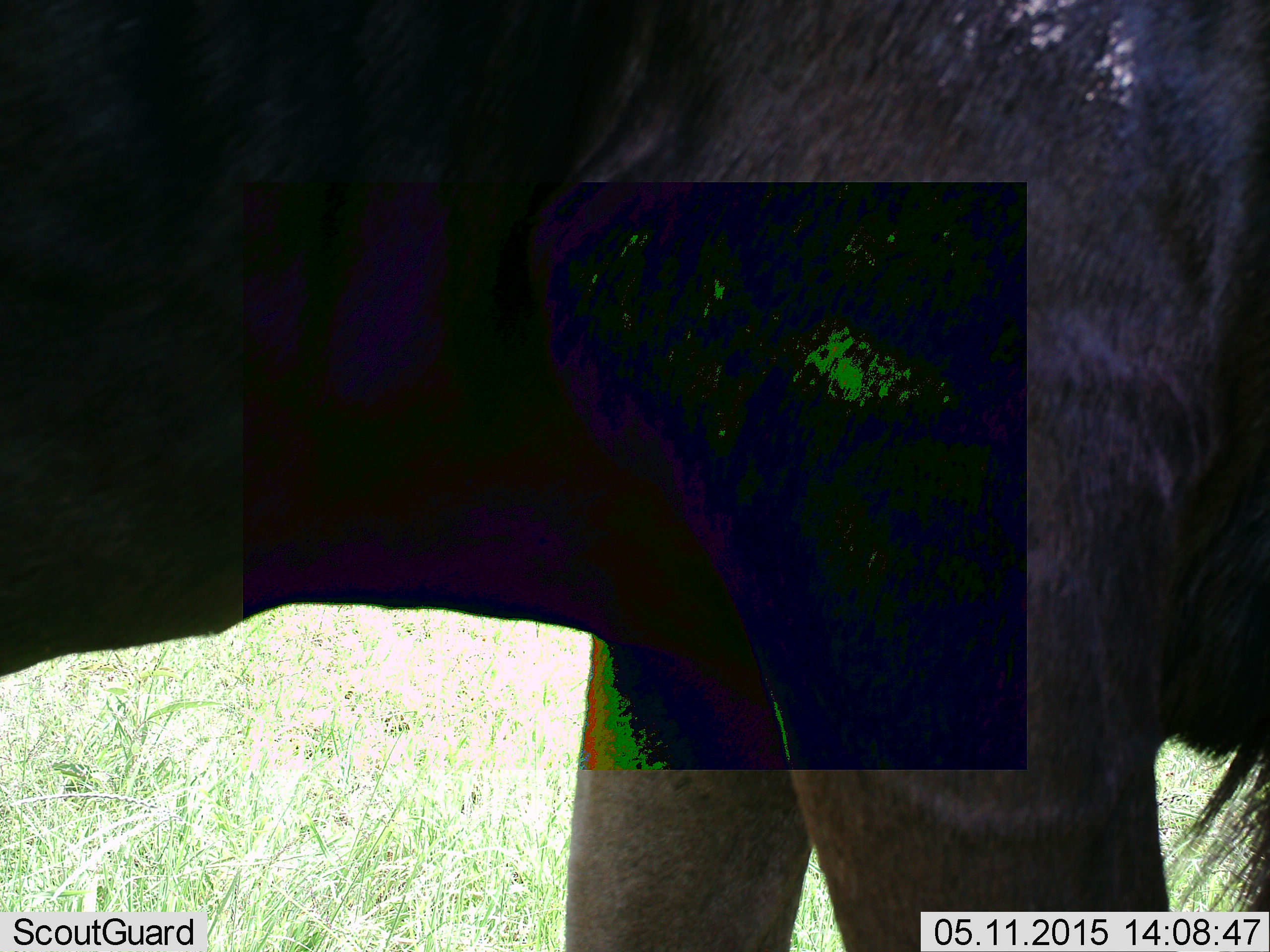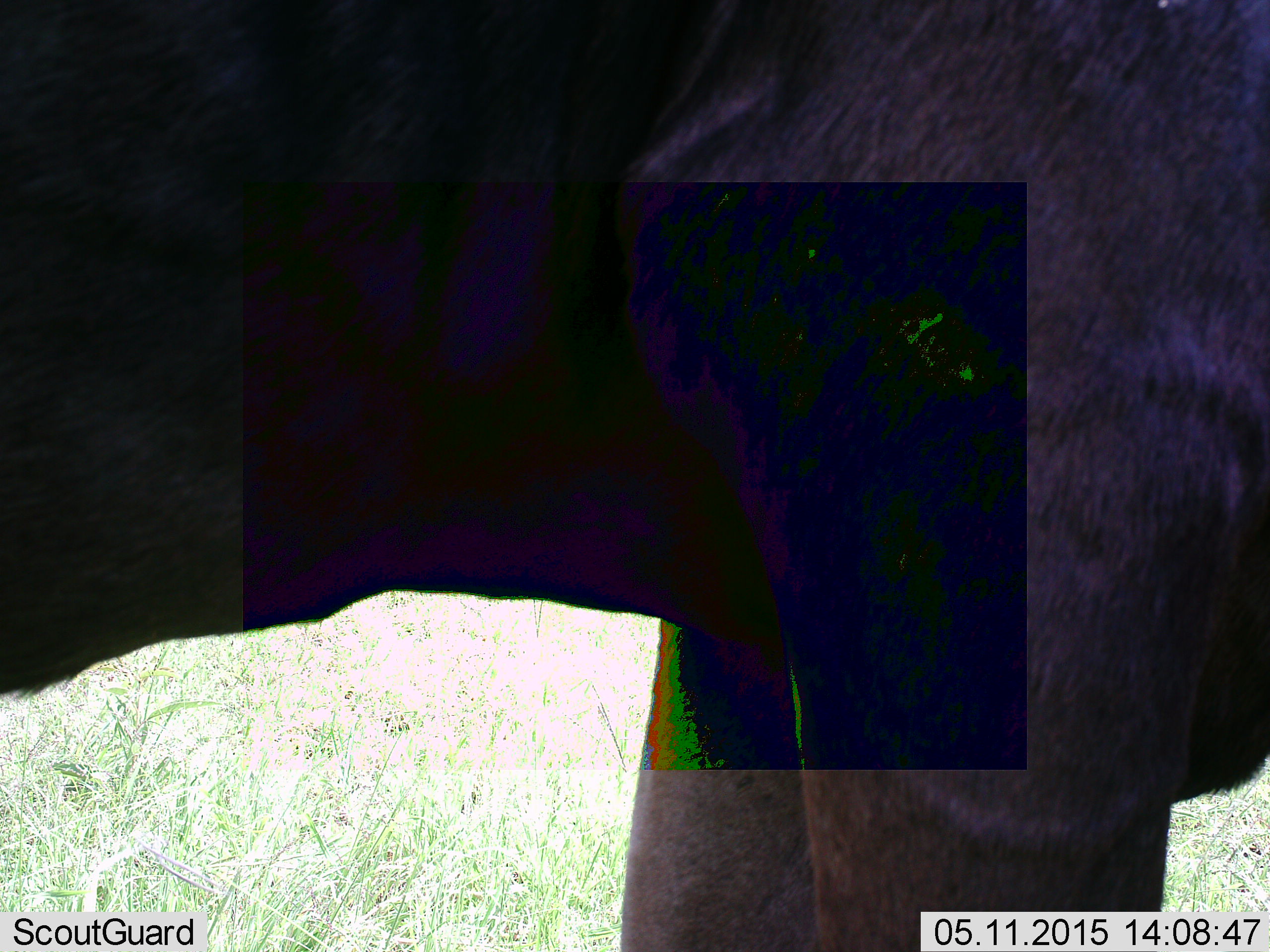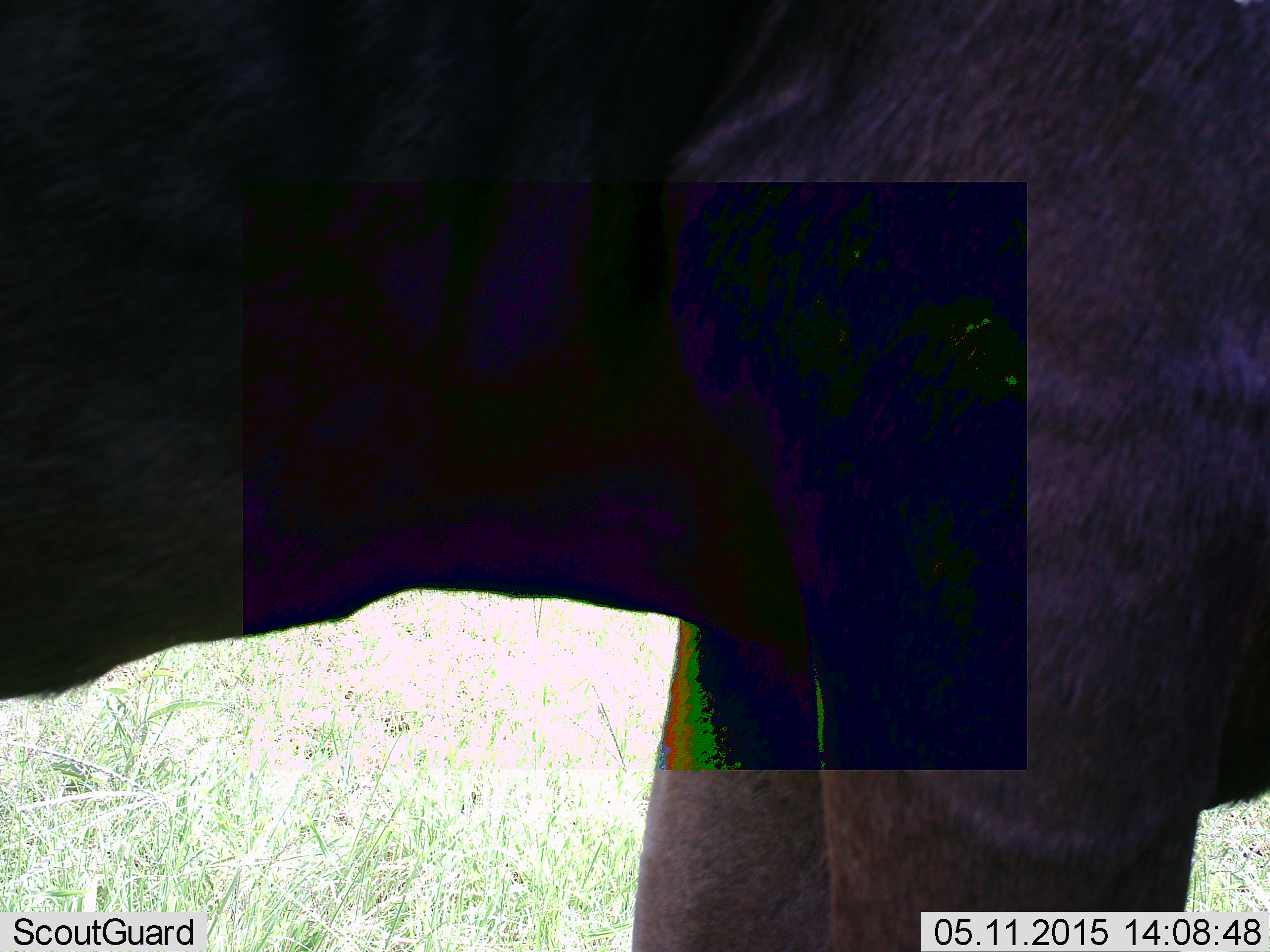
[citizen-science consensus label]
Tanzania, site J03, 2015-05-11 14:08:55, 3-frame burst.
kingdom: Animalia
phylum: Chordata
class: Mammalia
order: Artiodactyla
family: Bovidae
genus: Connochaetes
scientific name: Connochaetes taurinus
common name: blue wildebeest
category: wildebeest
Wildebeest (blue wildebeest) (Connochaetes taurinus), count 1. Behavior (volunteer vote fractions): standing 90%, resting 0%, moving 10%, interacting 0%. Young present (vote fraction): 0%. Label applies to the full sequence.